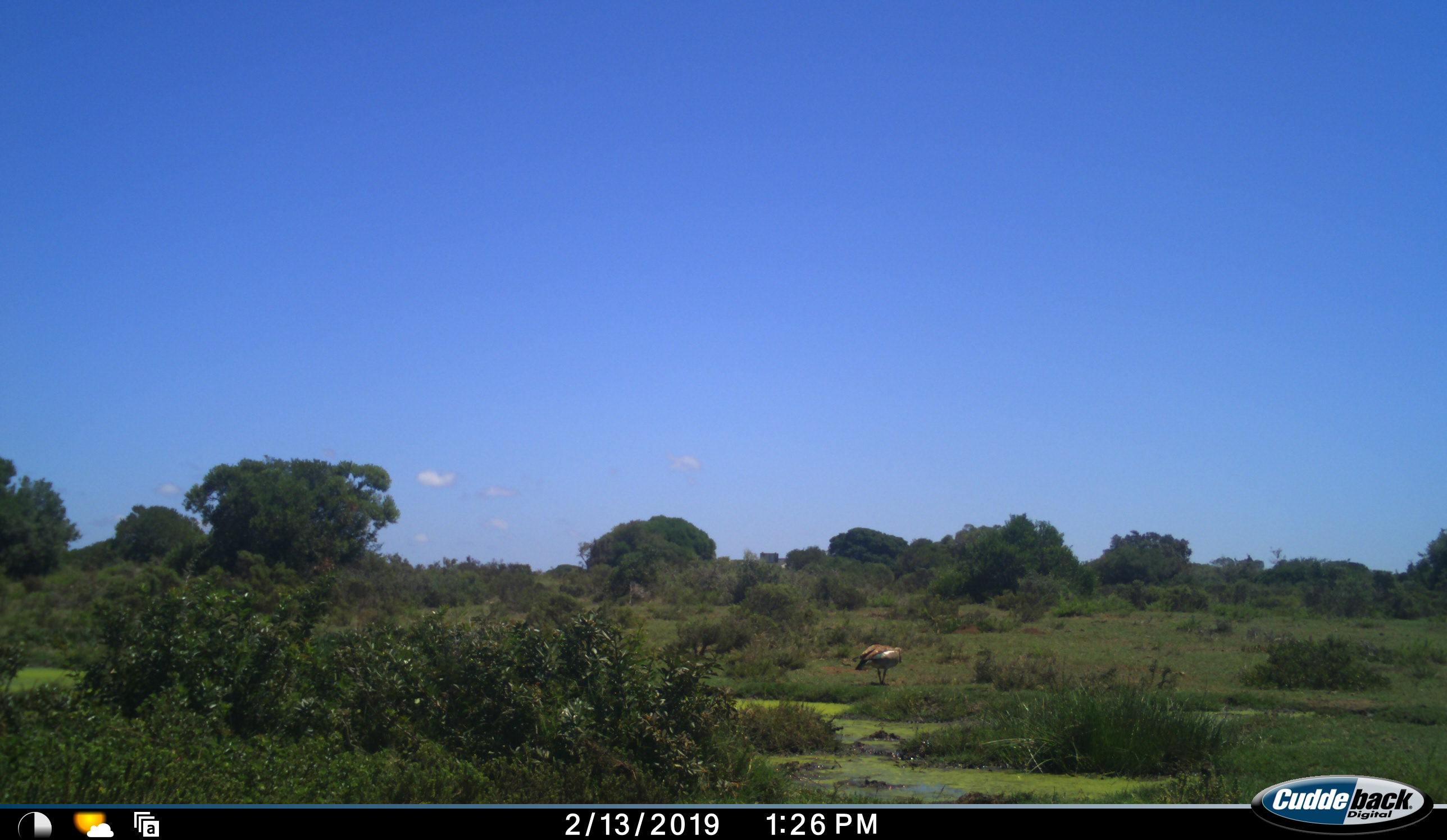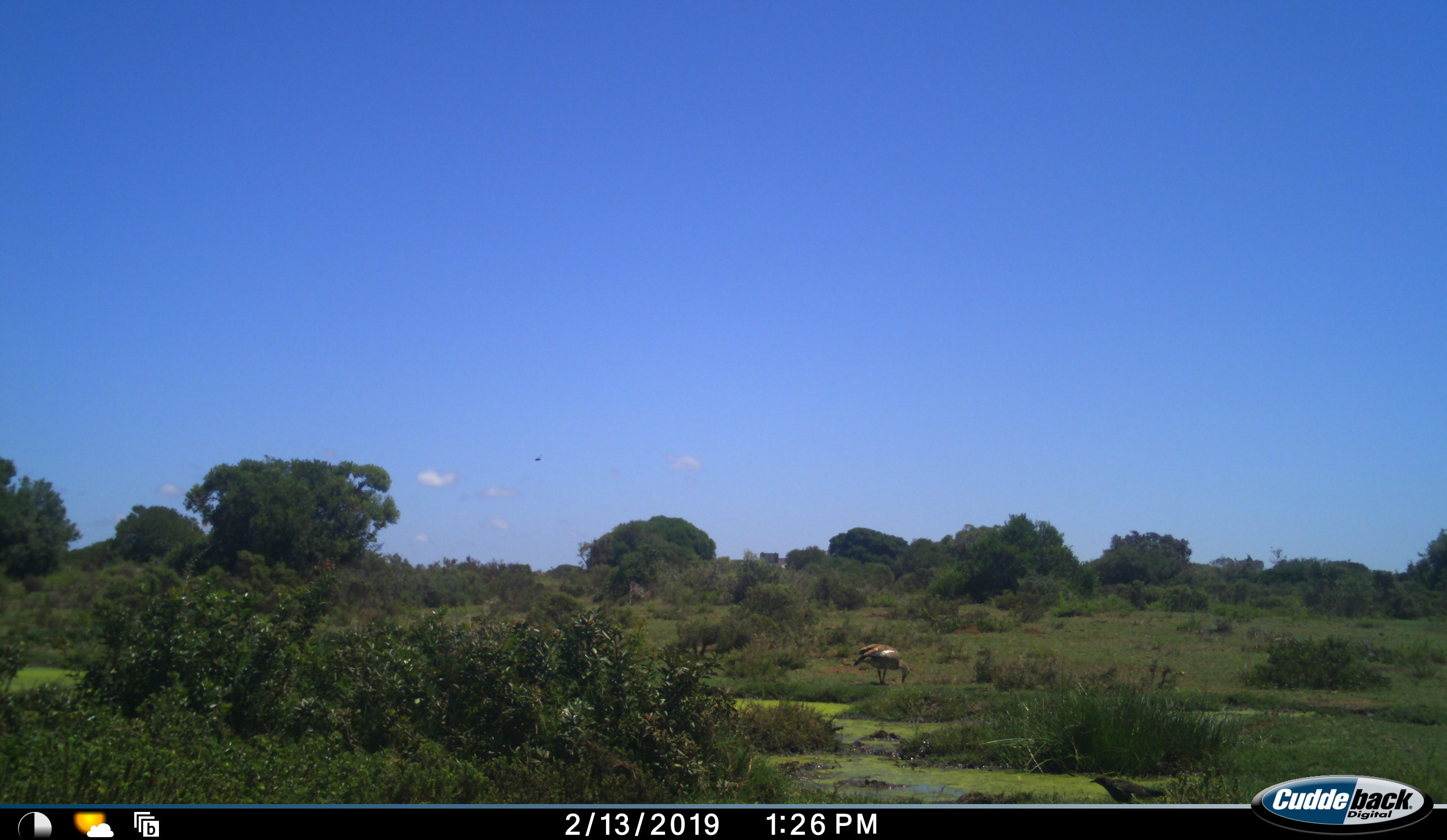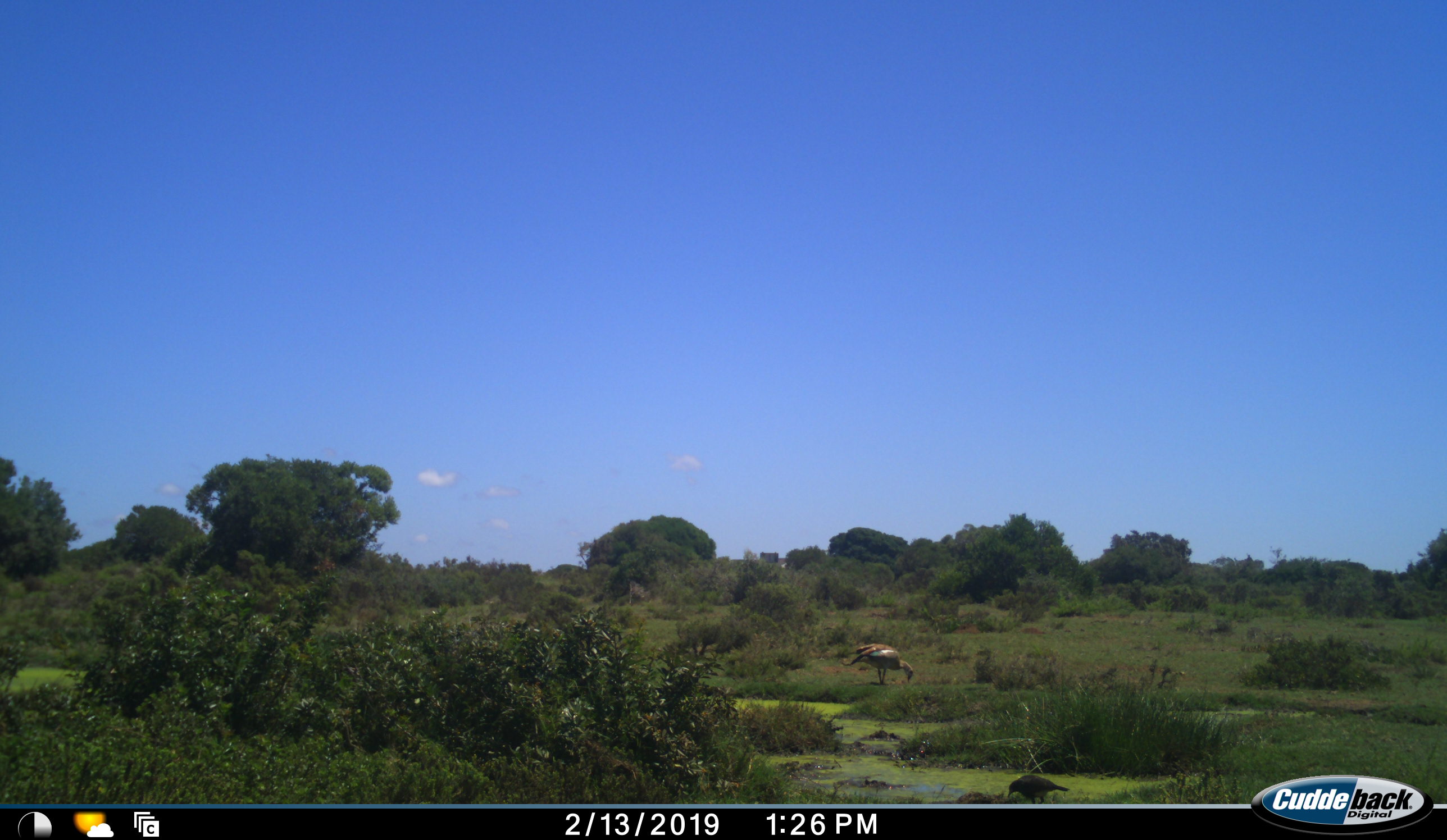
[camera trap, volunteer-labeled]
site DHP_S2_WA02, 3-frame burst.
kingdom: Animalia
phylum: Chordata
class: Aves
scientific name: Aves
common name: bird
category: birdother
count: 2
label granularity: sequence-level